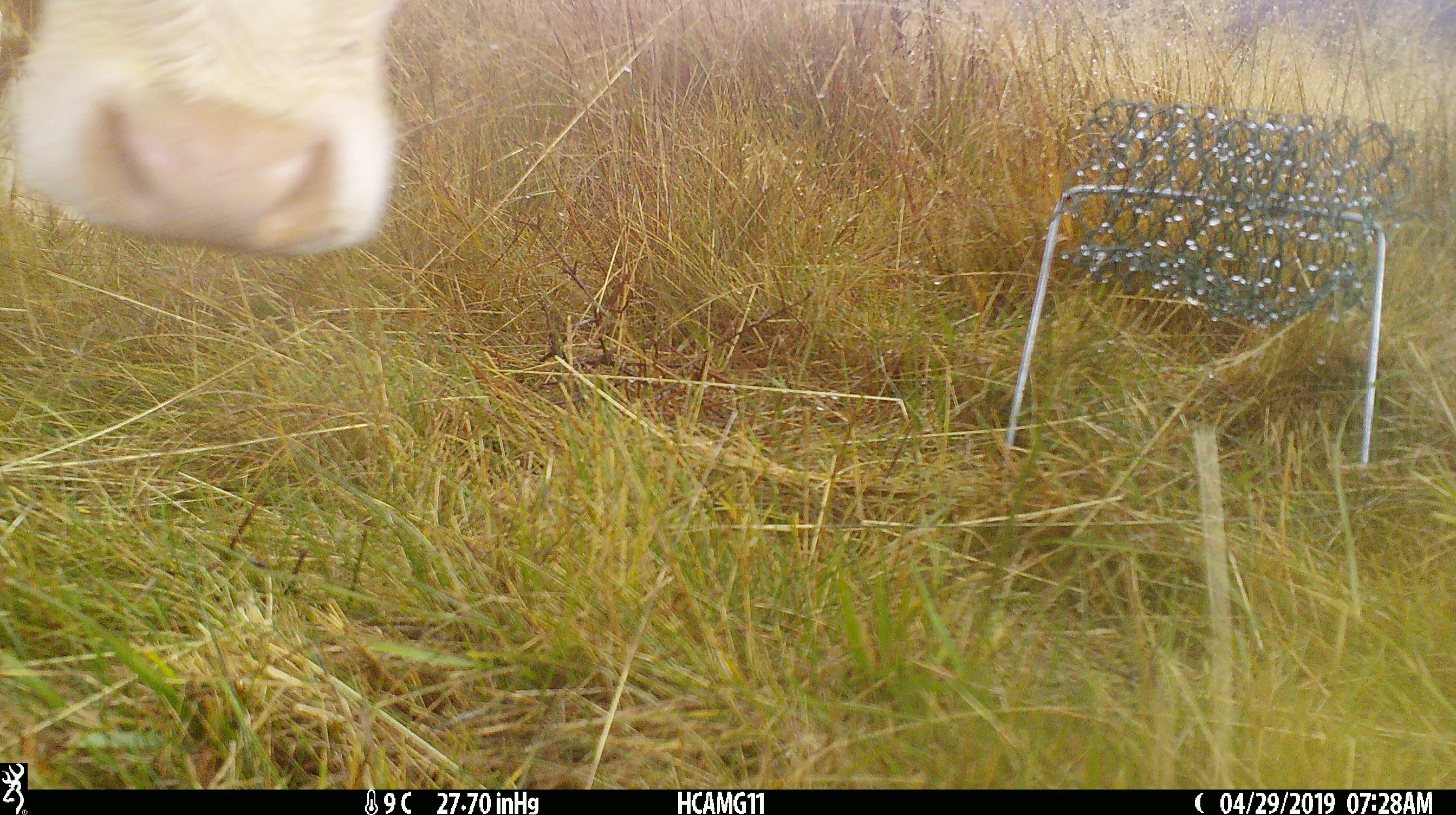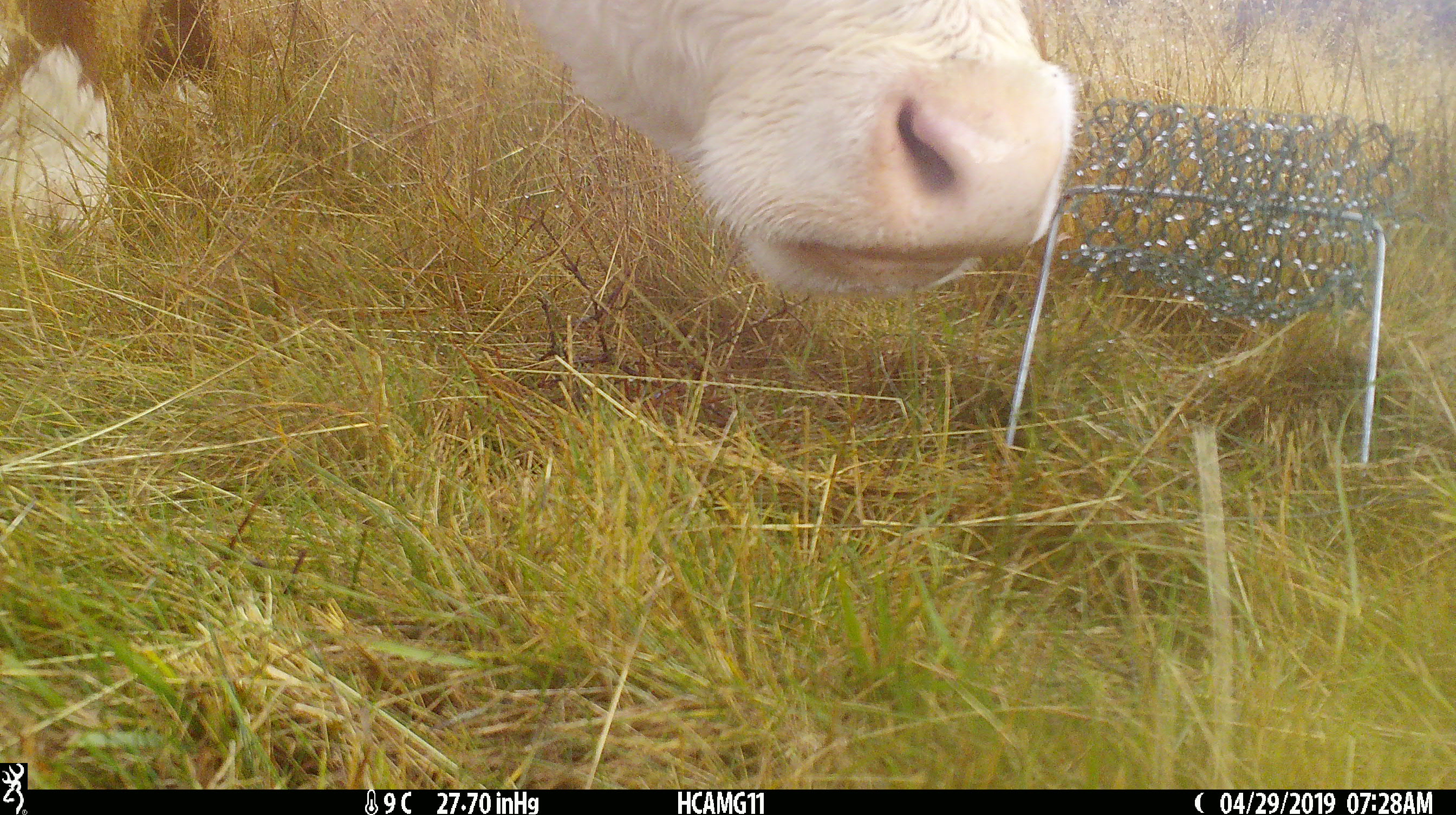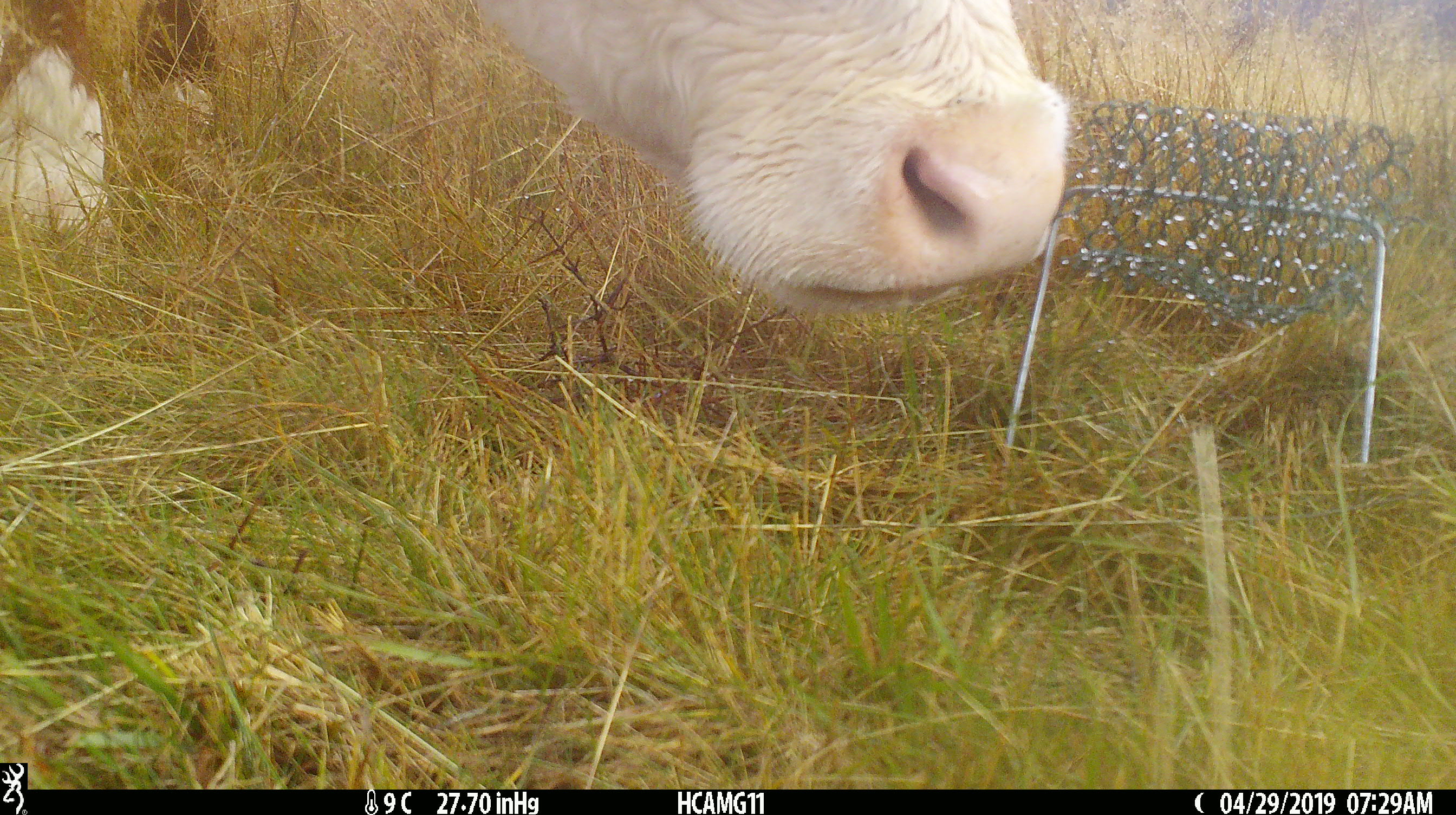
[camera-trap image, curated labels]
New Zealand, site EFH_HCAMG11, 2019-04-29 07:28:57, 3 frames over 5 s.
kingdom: Animalia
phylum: Chordata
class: Mammalia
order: Artiodactyla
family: Bovidae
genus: Bos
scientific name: Bos taurus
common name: domestic cow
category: cow